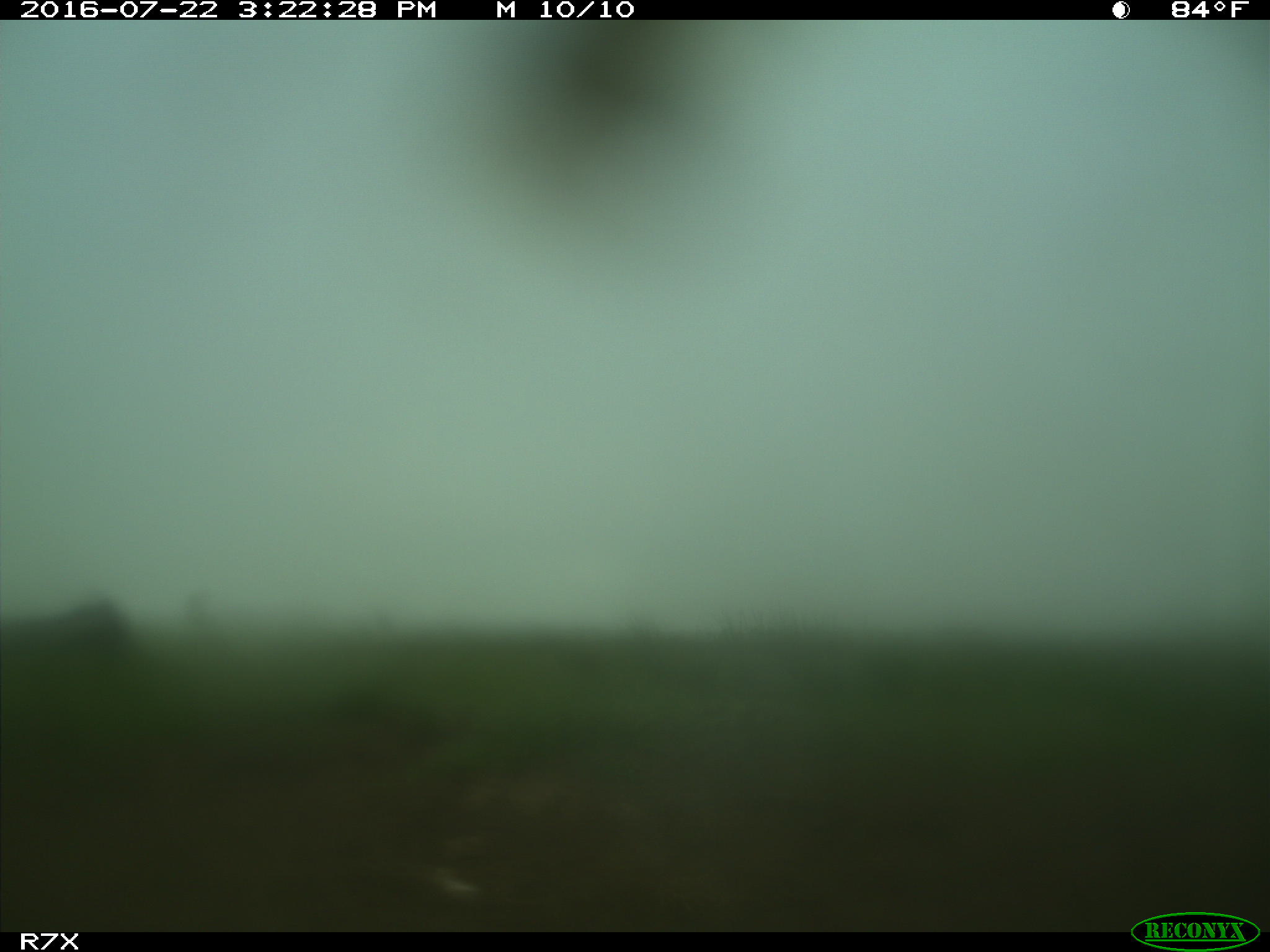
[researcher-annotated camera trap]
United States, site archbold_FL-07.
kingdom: Animalia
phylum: Chordata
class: Mammalia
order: Artiodactyla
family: Bovidae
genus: Bos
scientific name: Bos taurus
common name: domestic cow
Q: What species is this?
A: Bos taurus (domestic cow).